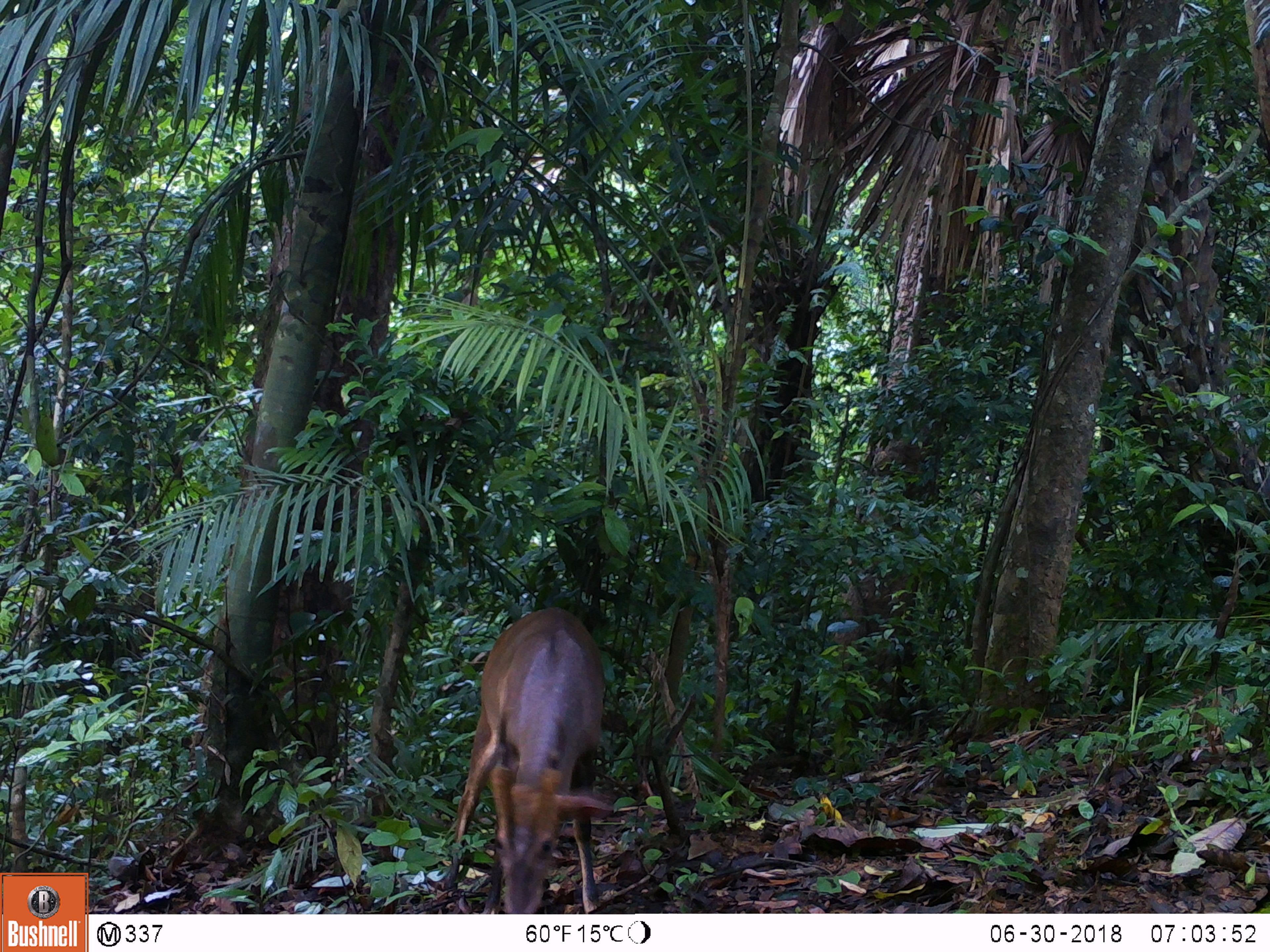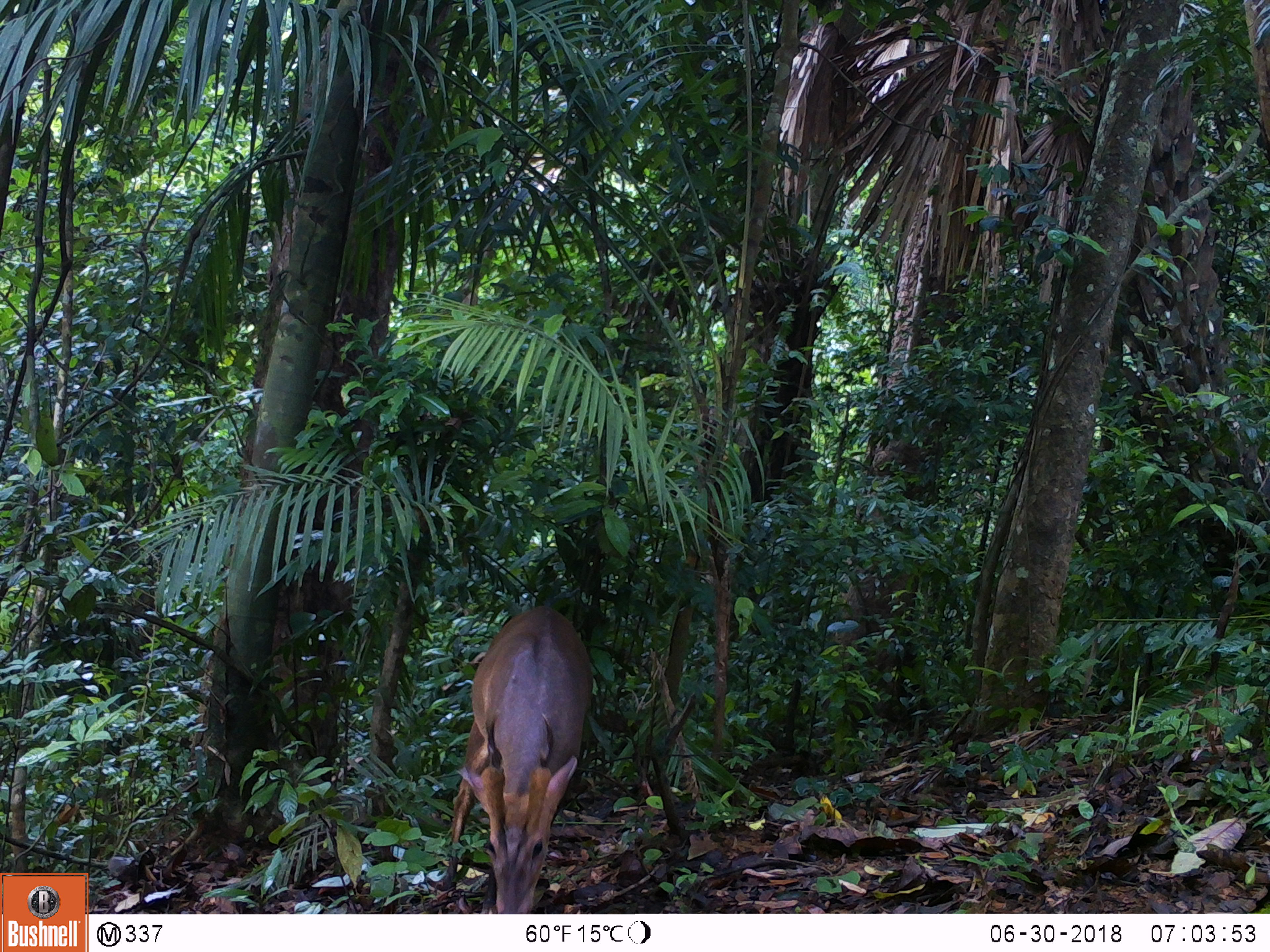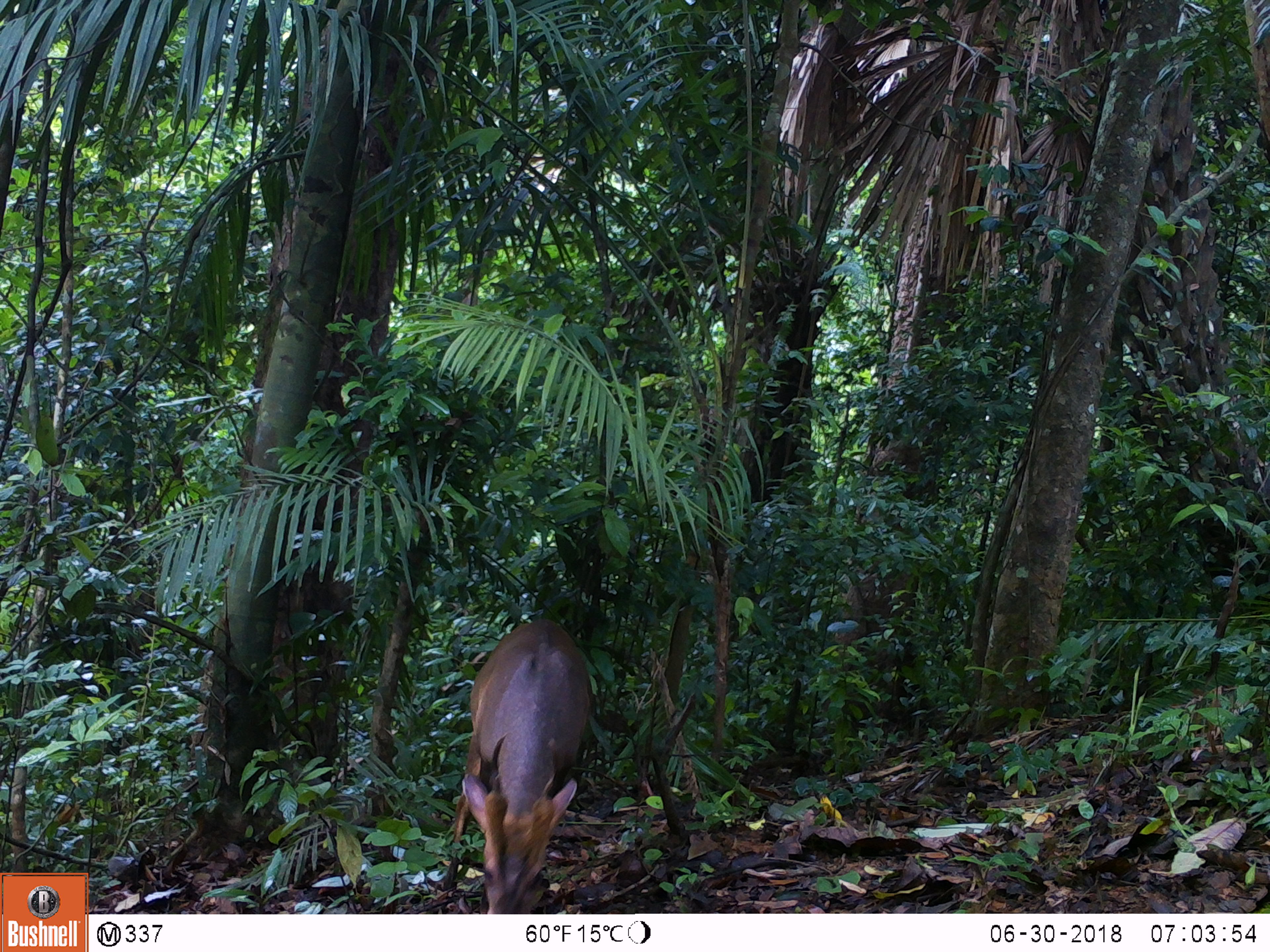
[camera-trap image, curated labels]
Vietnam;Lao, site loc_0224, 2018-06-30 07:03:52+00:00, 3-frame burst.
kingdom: Animalia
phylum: Chordata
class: Mammalia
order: Artiodactyla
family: Cervidae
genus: Muntiacus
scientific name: Muntiacus vuquangensis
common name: large-antlered muntjac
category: large antlered muntjac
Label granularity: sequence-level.